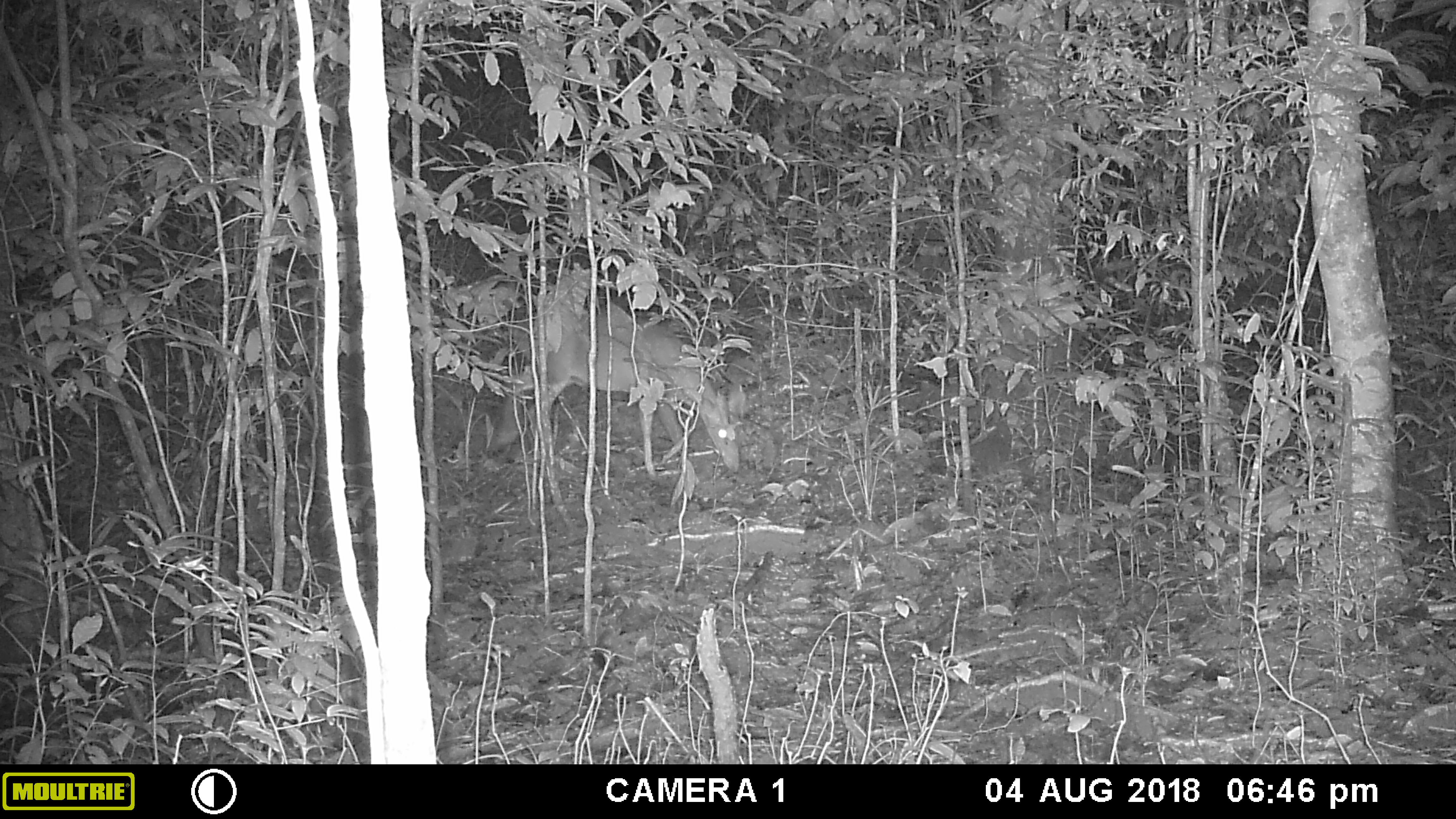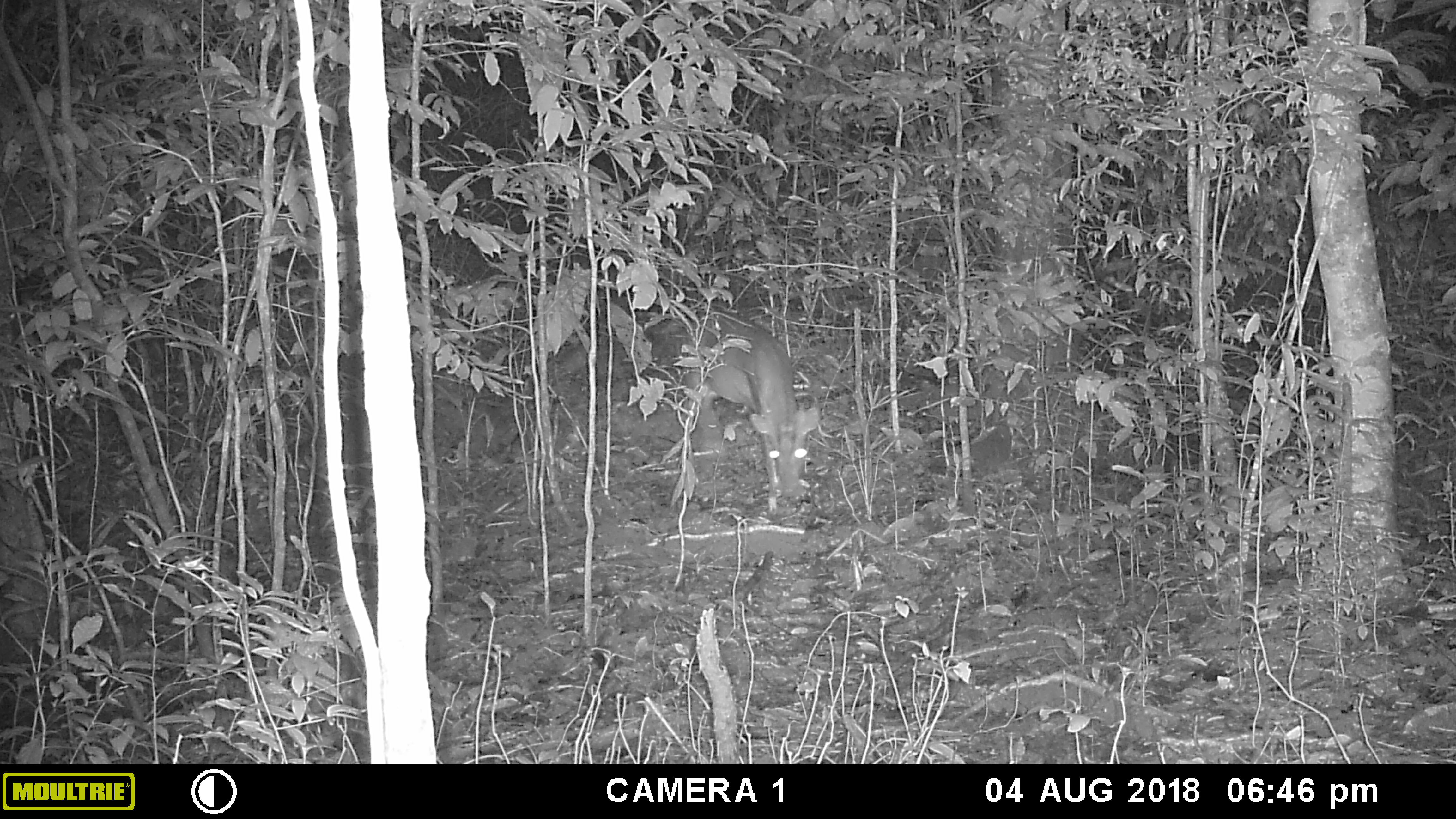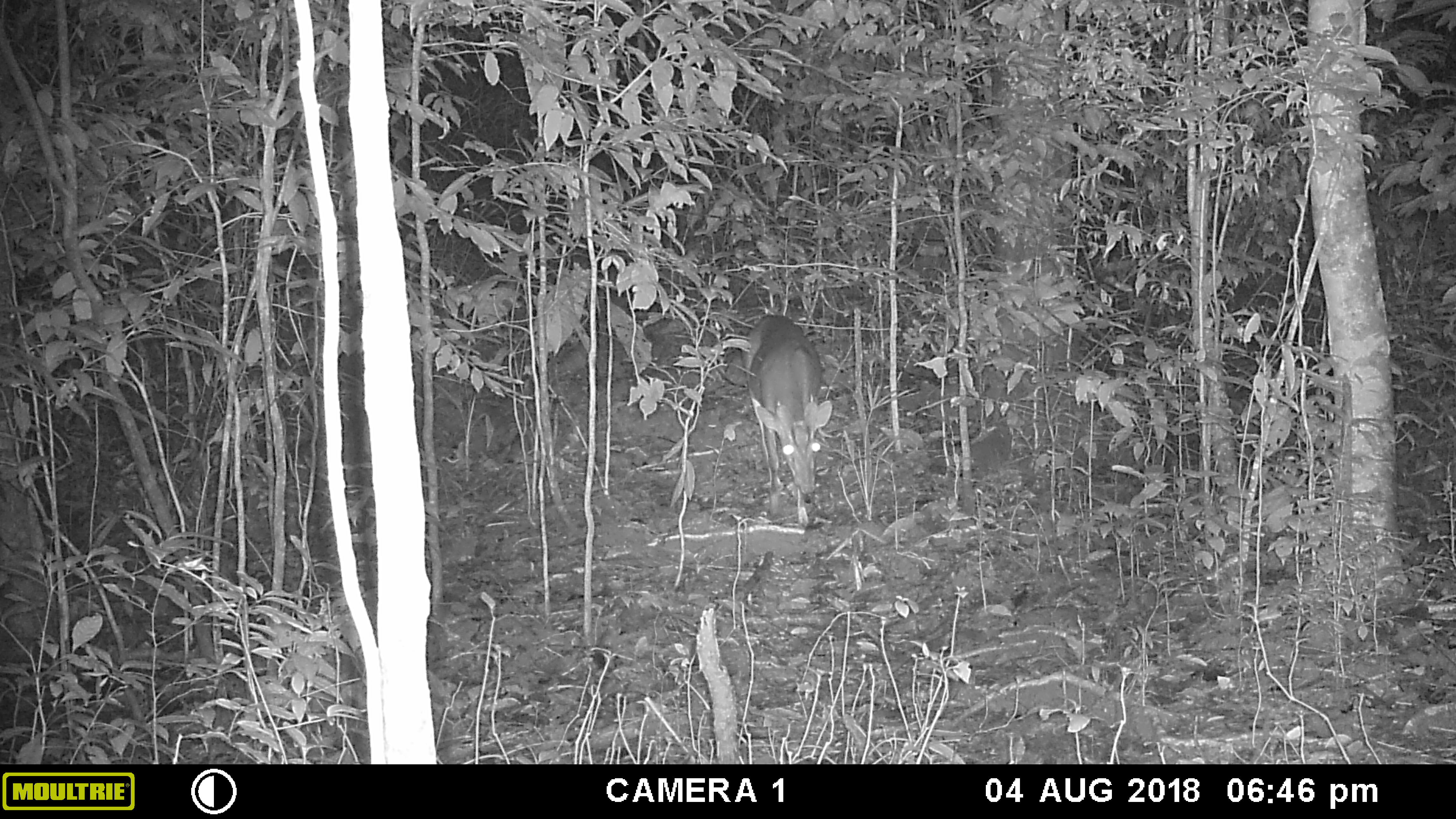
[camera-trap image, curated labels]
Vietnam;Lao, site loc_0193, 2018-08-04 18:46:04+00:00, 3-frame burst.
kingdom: Animalia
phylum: Chordata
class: Mammalia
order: Artiodactyla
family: Cervidae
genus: Muntiacus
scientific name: Muntiacus vuquangensis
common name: large-antlered muntjac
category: large antlered muntjac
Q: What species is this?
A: Large antlered muntjac (large-antlered muntjac) (Muntiacus vuquangensis).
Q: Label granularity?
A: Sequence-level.